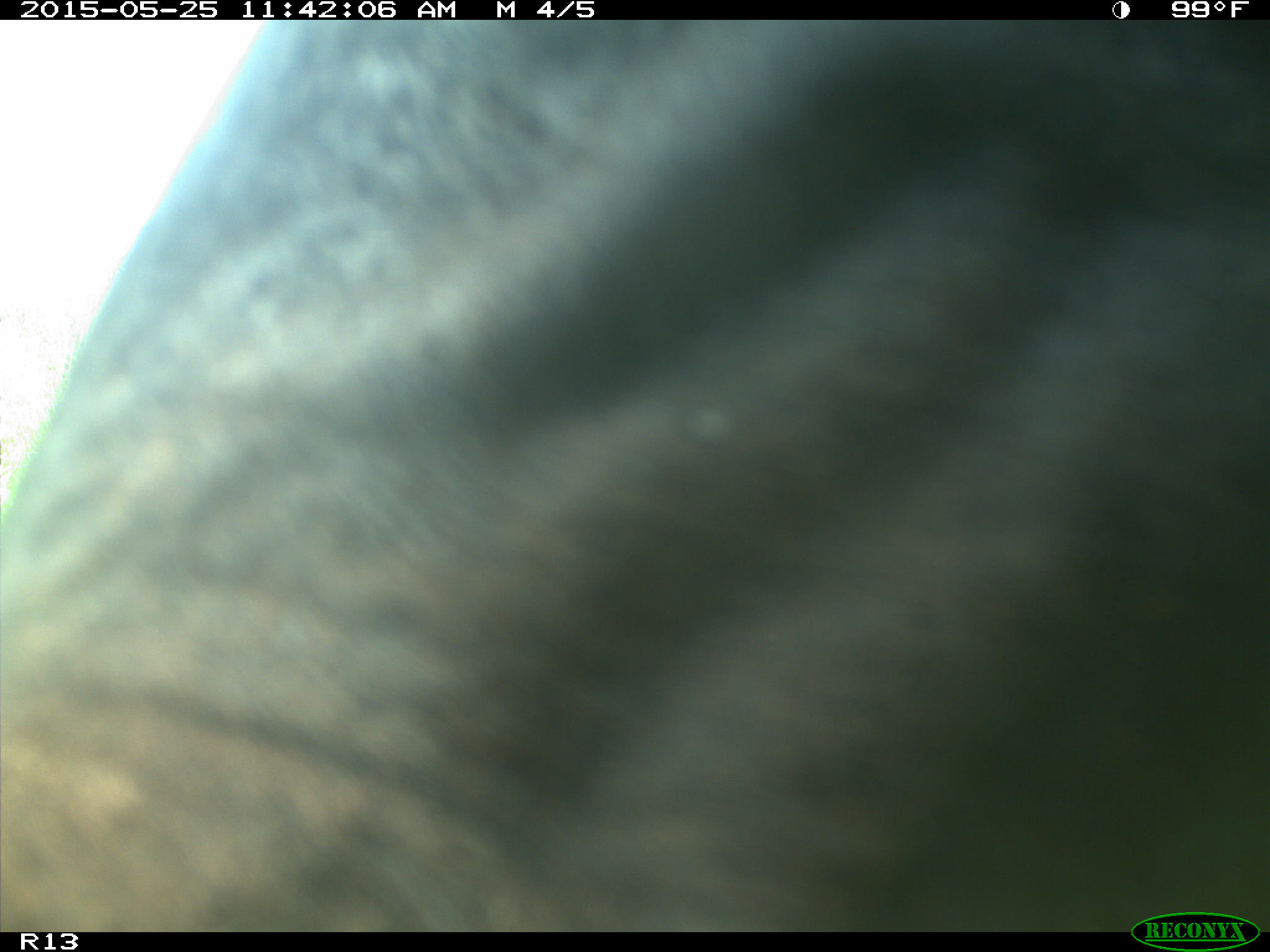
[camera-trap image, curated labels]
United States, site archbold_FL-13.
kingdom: Animalia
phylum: Chordata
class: Mammalia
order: Artiodactyla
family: Bovidae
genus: Bos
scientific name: Bos taurus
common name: domestic cow